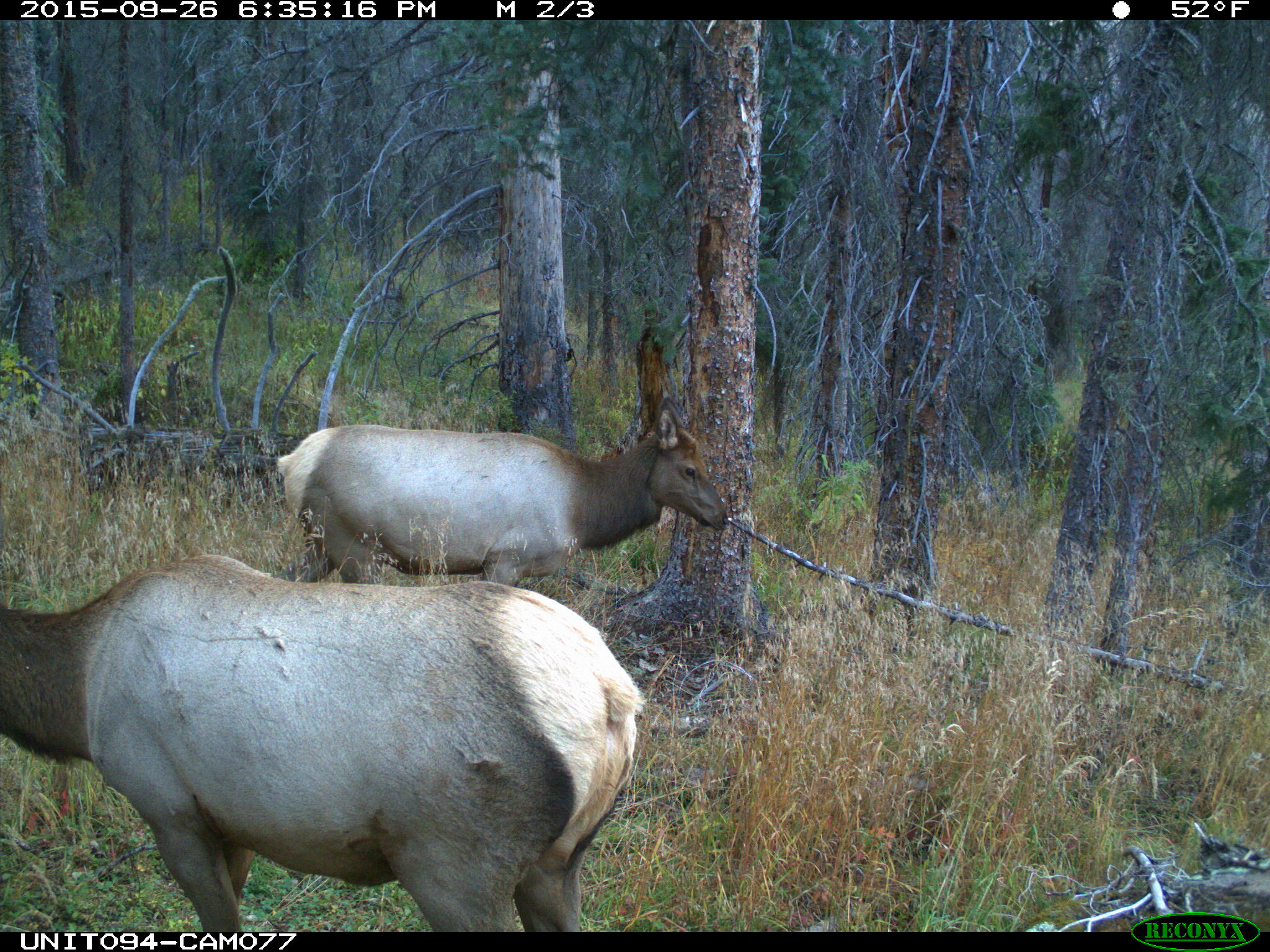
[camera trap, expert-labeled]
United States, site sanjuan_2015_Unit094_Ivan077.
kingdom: Animalia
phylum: Chordata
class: Mammalia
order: Artiodactyla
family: Cervidae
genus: Cervus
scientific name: Cervus elaphus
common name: red deer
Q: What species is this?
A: Cervus elaphus (red deer).